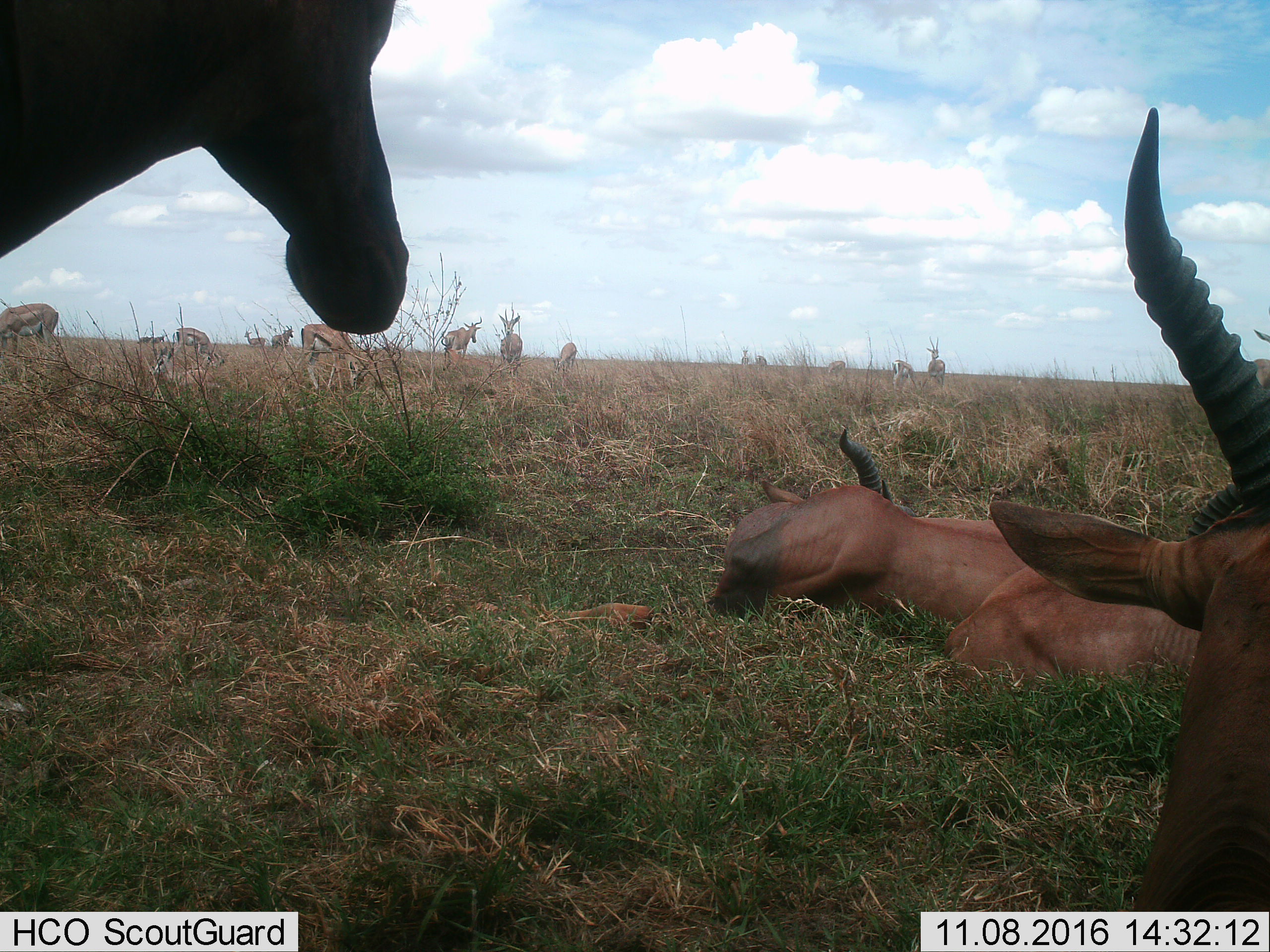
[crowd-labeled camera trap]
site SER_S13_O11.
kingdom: Animalia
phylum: Chordata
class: Mammalia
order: Artiodactyla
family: Bovidae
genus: Damaliscus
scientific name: Damaliscus lunatus jimela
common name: topi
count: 4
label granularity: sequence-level